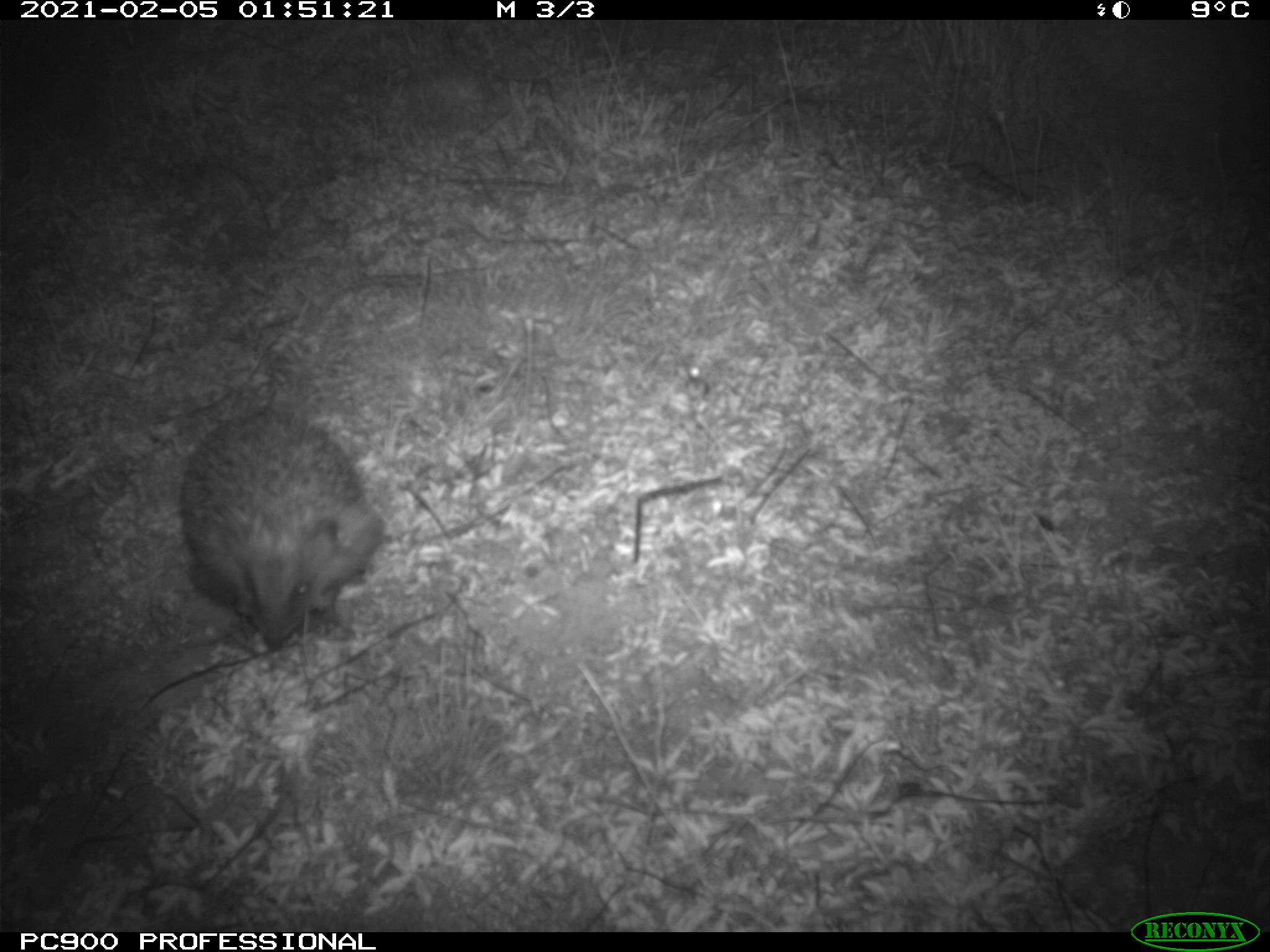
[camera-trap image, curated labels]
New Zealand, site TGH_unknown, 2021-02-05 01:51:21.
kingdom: Animalia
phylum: Chordata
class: Mammalia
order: Eulipotyphla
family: Erinaceidae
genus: Erinaceus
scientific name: Erinaceus europaeus europaeus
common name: european hedgehog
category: hedgehog